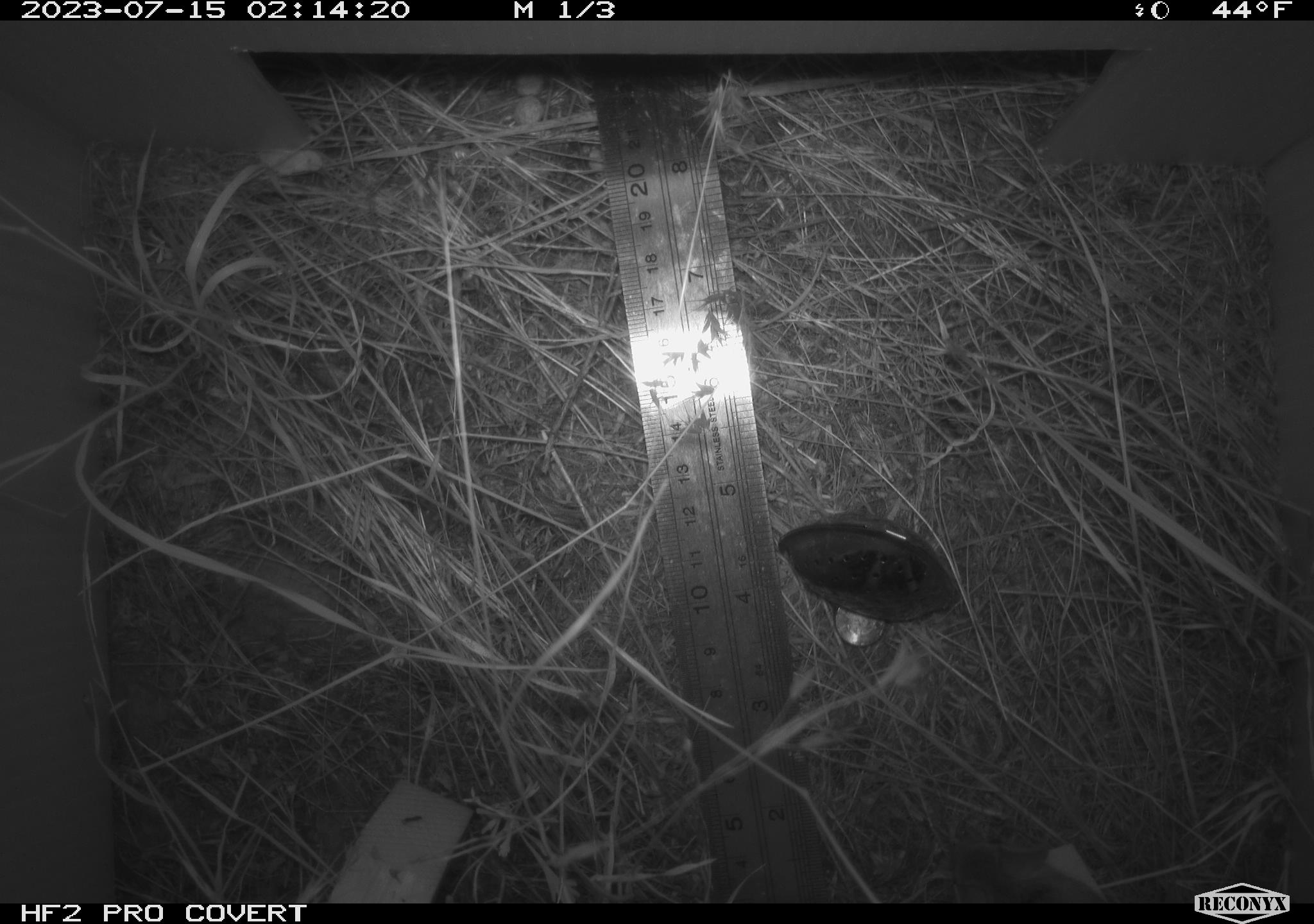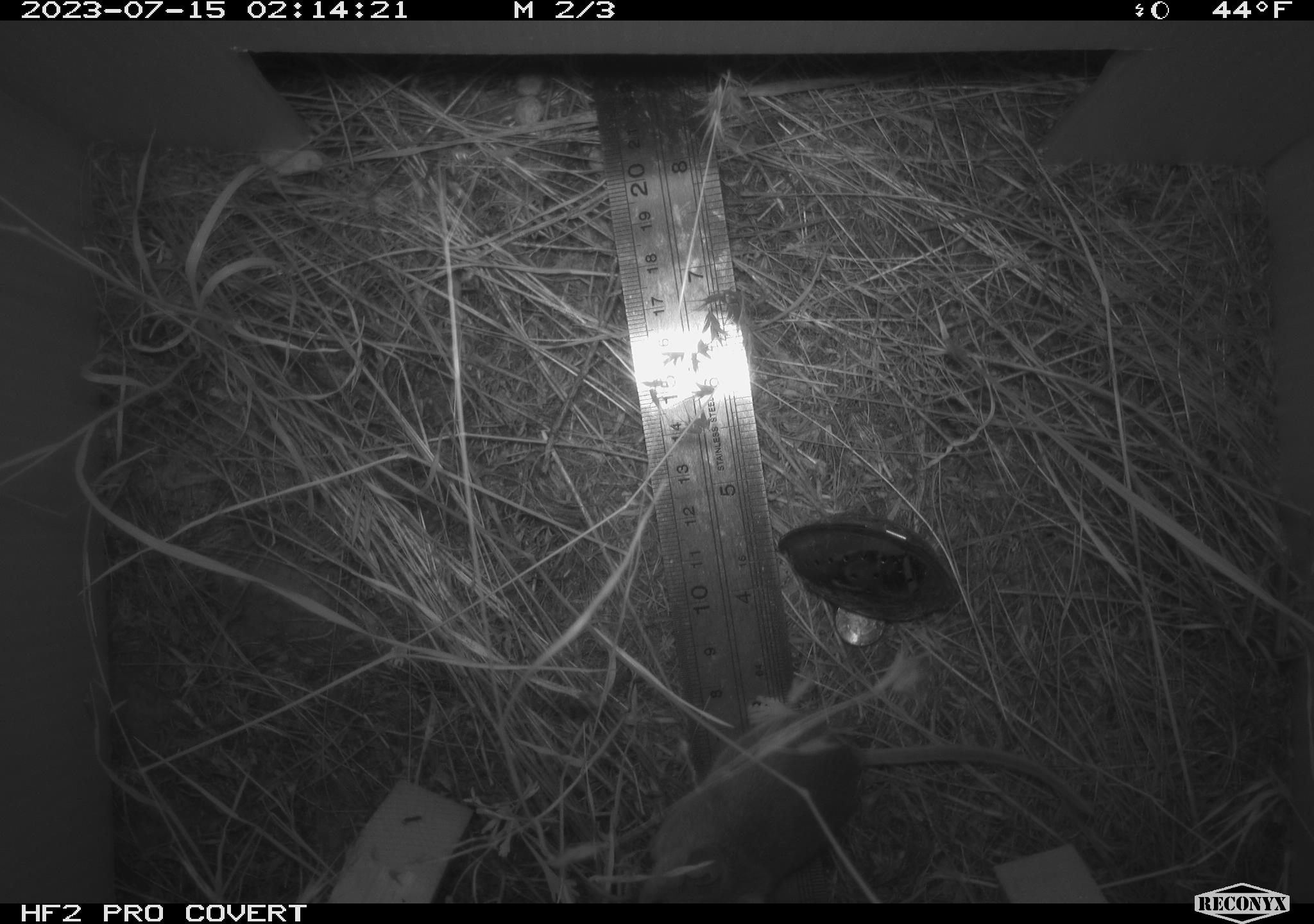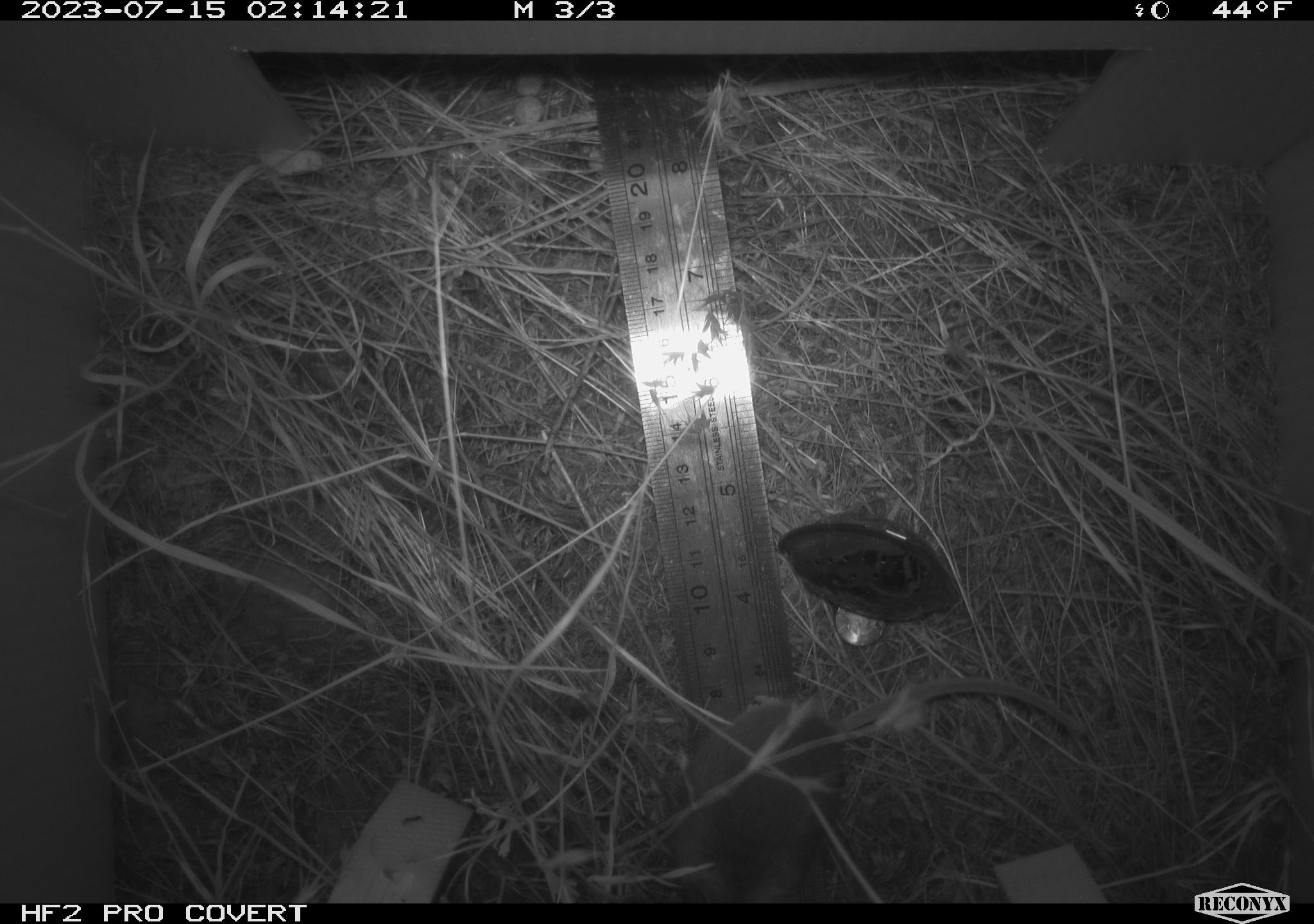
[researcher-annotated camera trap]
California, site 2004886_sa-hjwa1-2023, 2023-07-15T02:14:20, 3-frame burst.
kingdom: Animalia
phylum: Chordata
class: Mammalia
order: Rodentia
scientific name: Rodentia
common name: mouse species